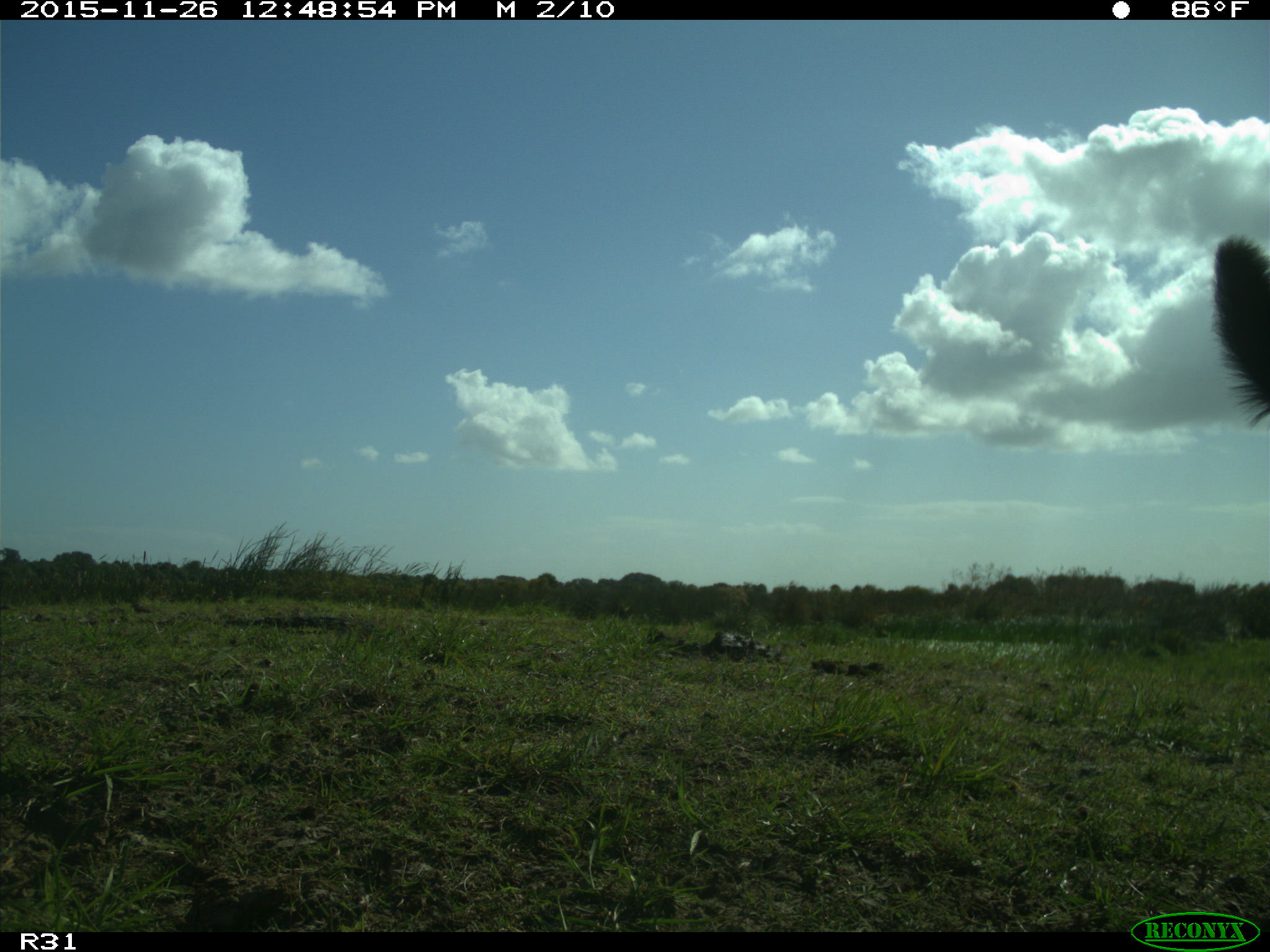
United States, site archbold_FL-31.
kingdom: Animalia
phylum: Chordata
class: Mammalia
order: Artiodactyla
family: Bovidae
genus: Bos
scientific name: Bos taurus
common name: domestic cow